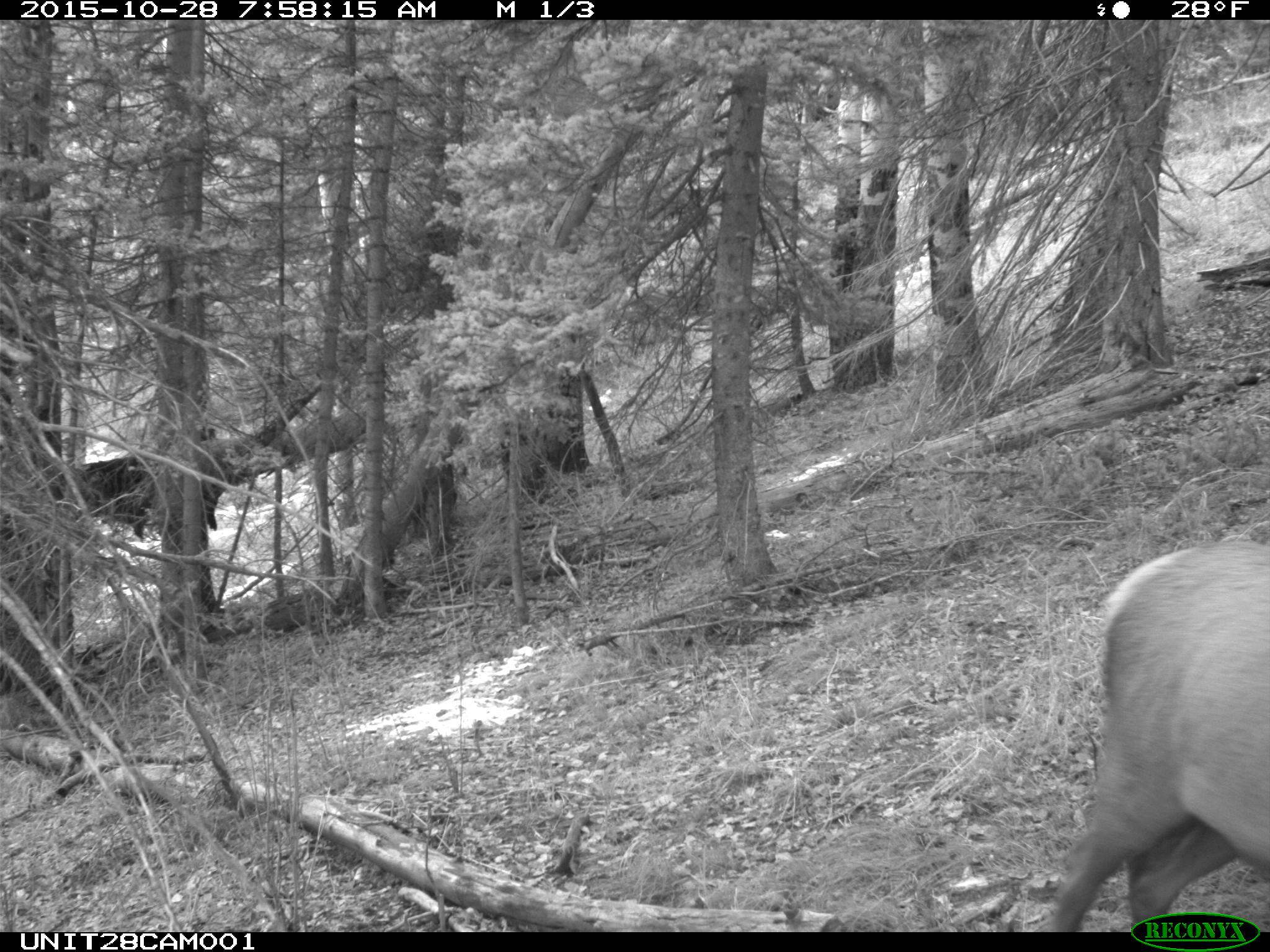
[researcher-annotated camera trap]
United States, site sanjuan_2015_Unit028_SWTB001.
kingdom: Animalia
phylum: Chordata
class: Mammalia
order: Artiodactyla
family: Cervidae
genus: Cervus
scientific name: Cervus elaphus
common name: red deer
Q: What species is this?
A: Cervus elaphus (red deer).